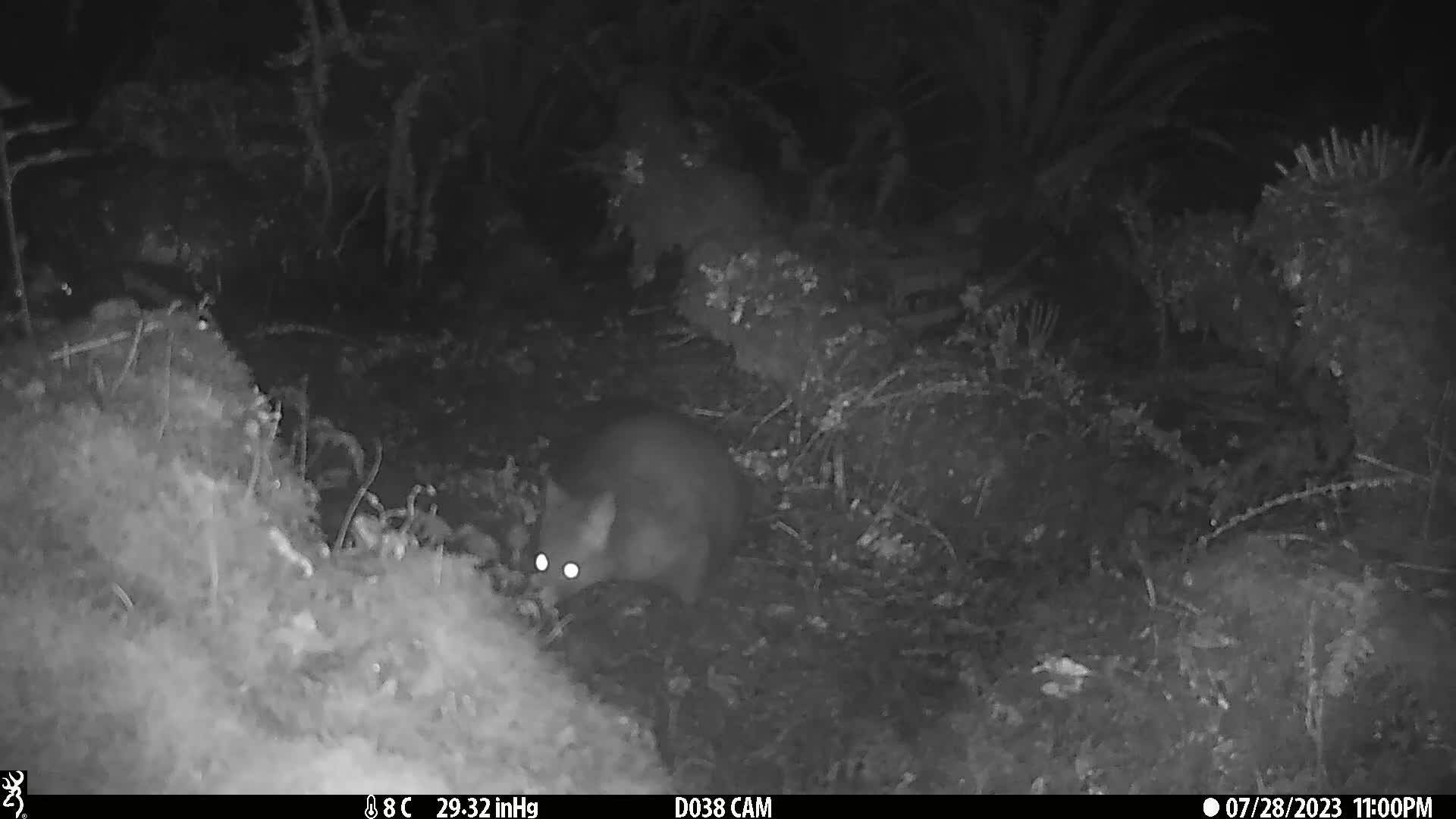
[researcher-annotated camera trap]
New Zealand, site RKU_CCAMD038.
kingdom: Animalia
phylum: Chordata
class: Mammalia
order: Diprotodontia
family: Phalangeridae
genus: Trichosurus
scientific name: Trichosurus vulpecula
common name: common brushtail possum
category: possum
Possum (common brushtail possum) (Trichosurus vulpecula).